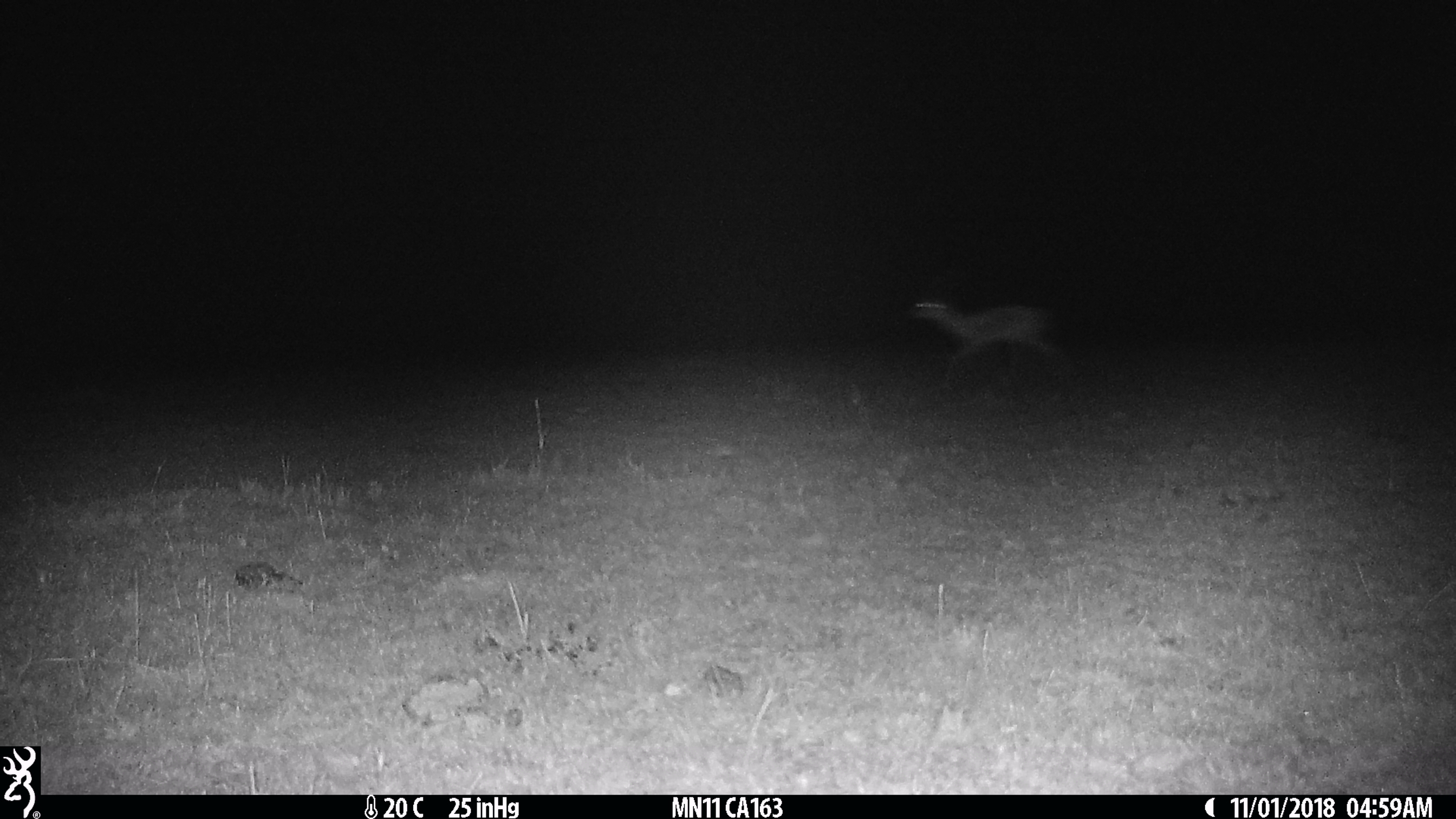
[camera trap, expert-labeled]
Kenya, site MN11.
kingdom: Animalia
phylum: Chordata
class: Mammalia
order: Artiodactyla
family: Bovidae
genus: Eudorcas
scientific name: Eudorcas thomsonii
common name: thomon's gazelle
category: gazelle thomsons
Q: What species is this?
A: Gazelle thomsons (thomon's gazelle) (Eudorcas thomsonii).